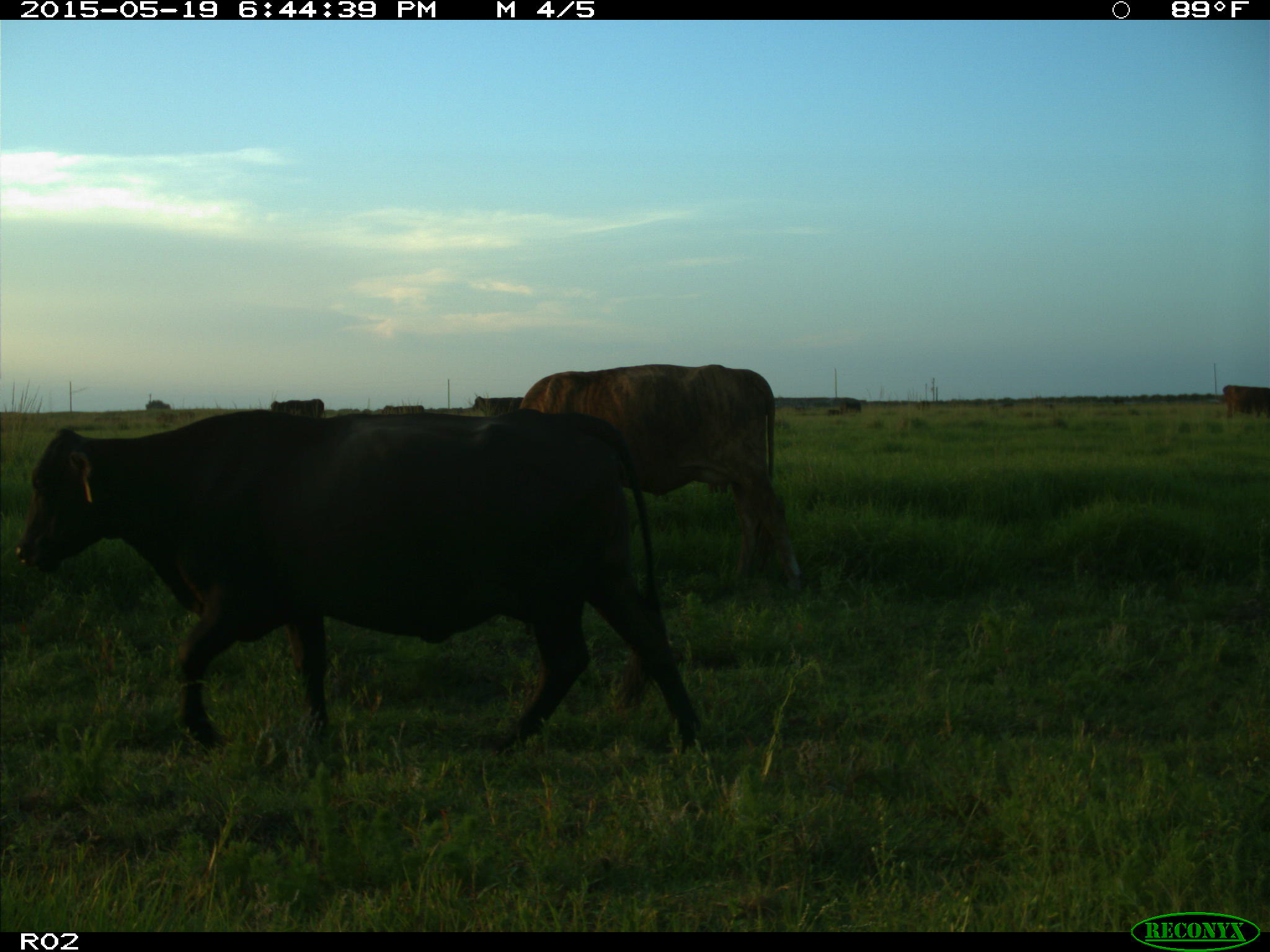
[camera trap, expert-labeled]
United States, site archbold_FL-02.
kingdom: Animalia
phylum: Chordata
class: Mammalia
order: Artiodactyla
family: Bovidae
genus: Bos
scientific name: Bos taurus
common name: domestic cow